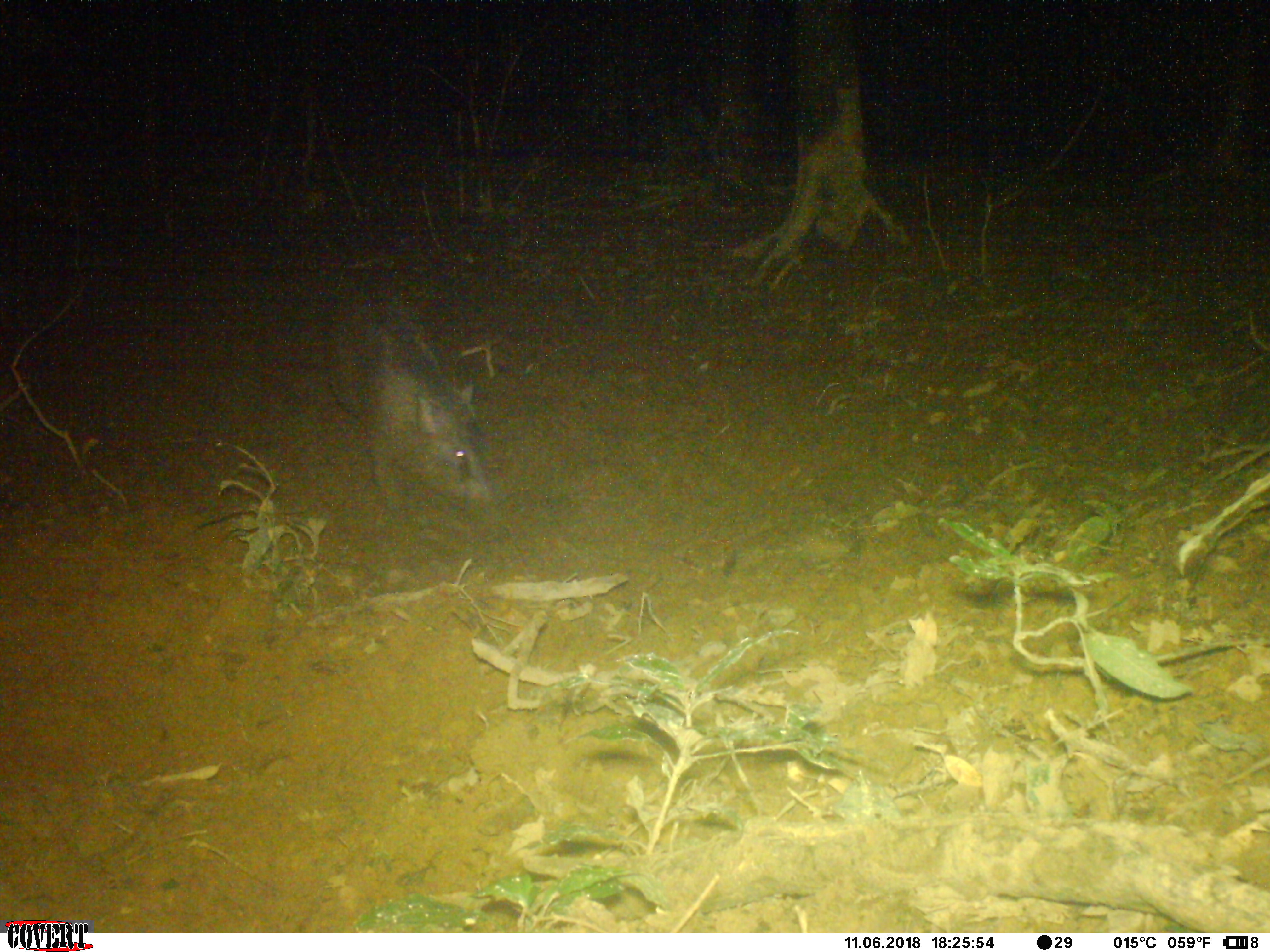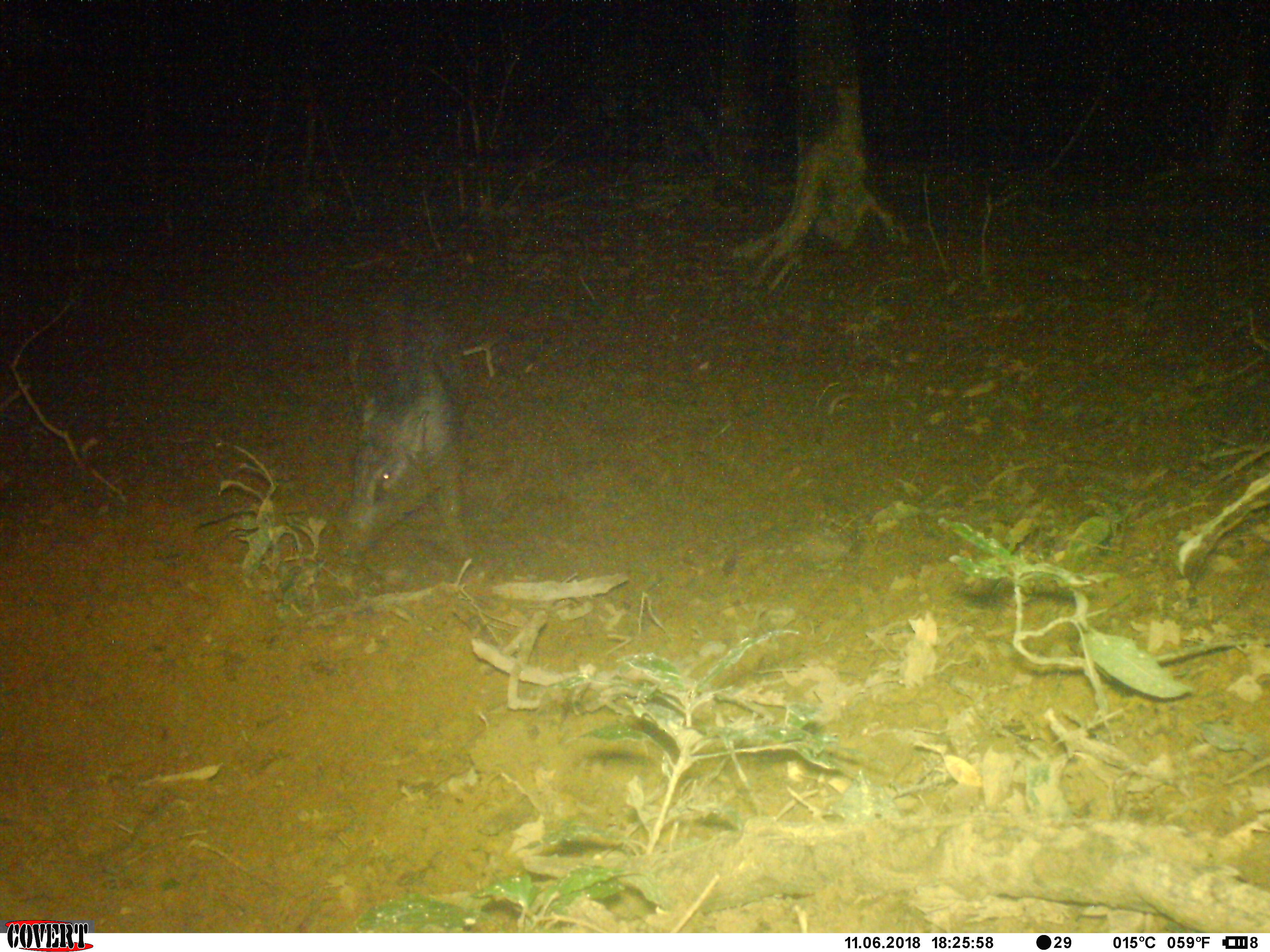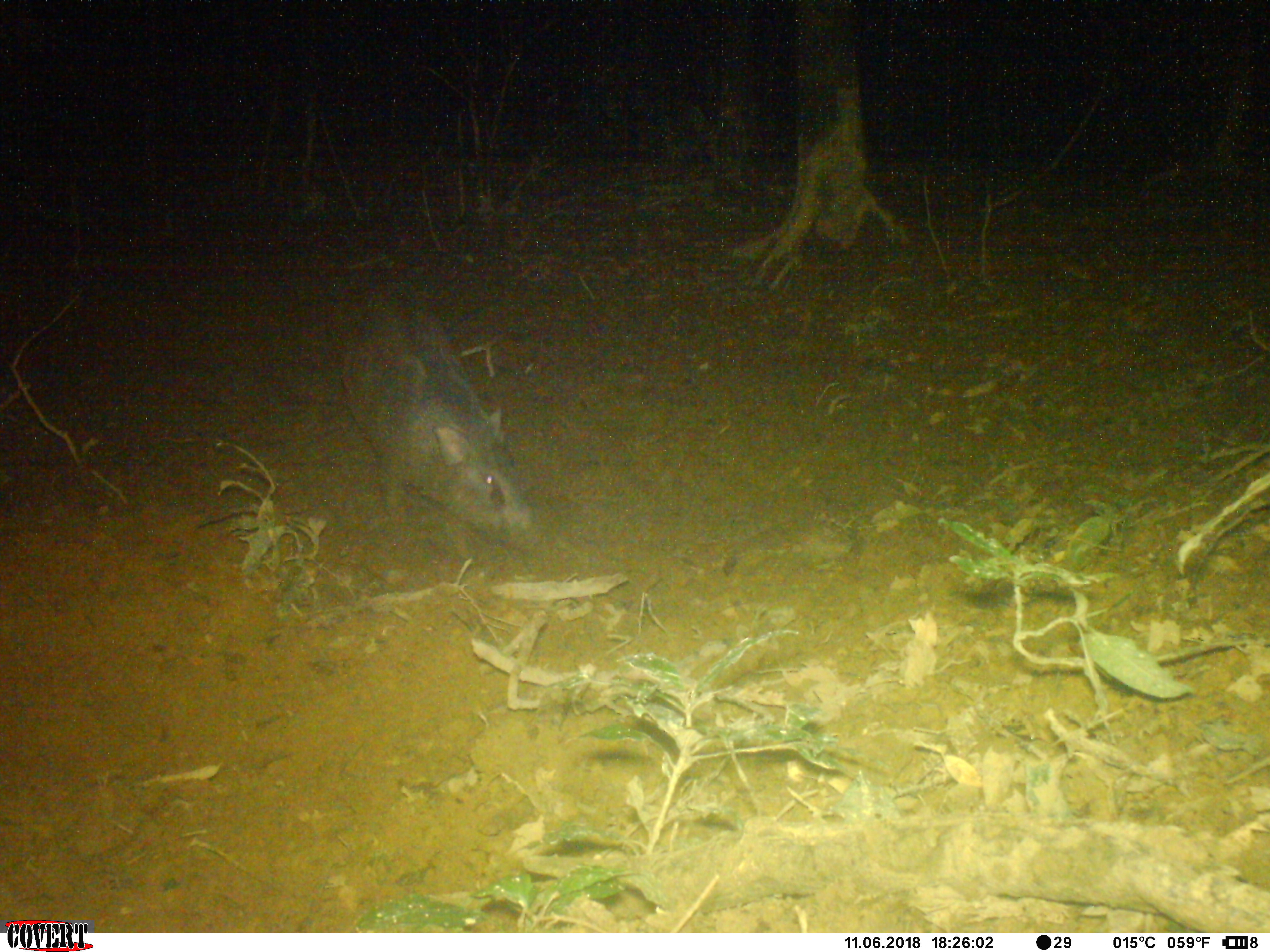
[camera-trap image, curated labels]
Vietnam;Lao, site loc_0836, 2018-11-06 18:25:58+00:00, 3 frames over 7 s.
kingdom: Animalia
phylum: Chordata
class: Mammalia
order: Artiodactyla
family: Suidae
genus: Sus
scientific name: Sus scrofa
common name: eurasian wild pig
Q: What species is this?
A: Eurasian wild pig (Sus scrofa).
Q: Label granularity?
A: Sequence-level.